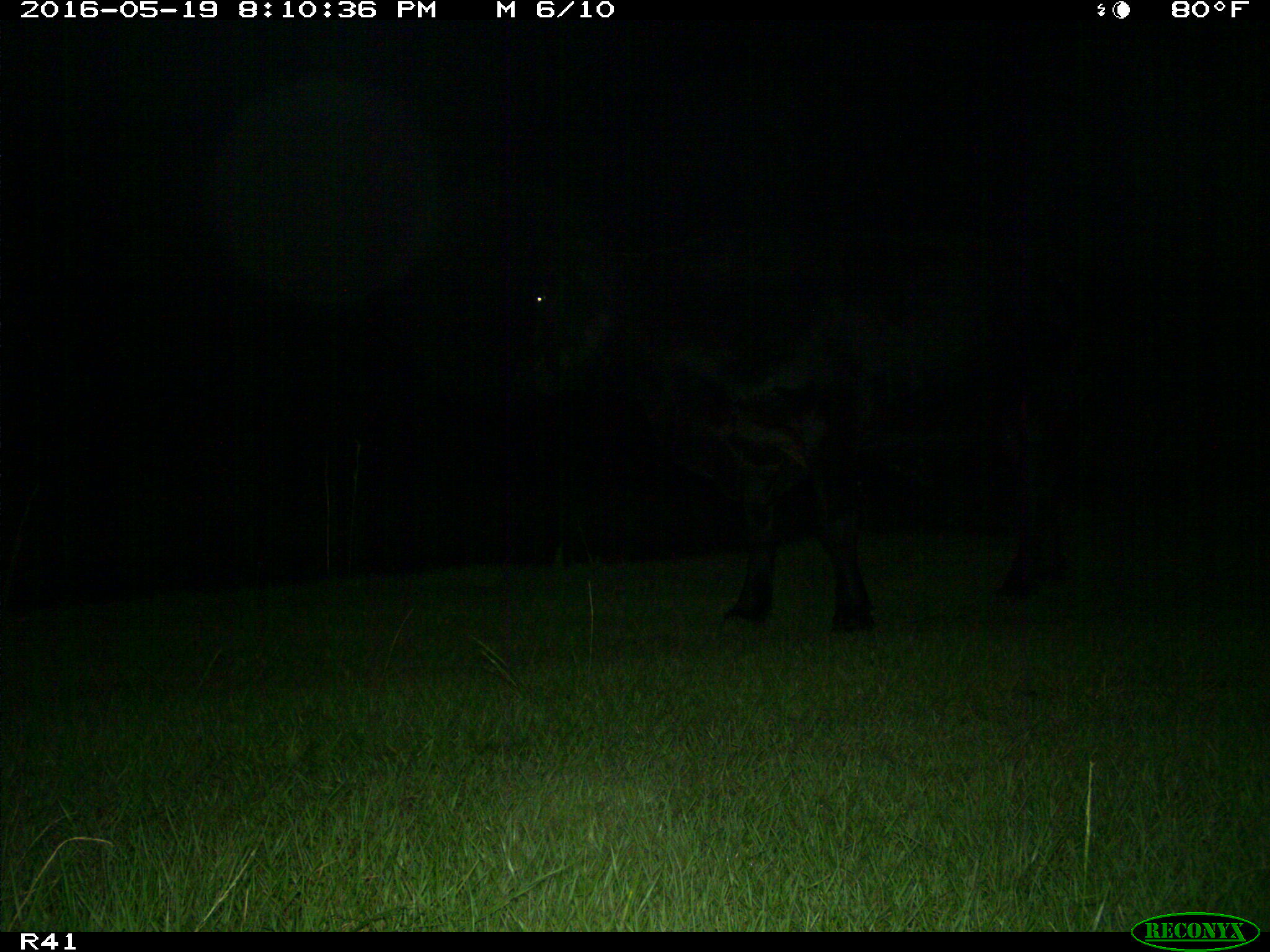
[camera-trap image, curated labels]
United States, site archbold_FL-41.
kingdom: Animalia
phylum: Chordata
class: Mammalia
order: Artiodactyla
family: Bovidae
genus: Bos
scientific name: Bos taurus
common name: domestic cow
Bos taurus (domestic cow).